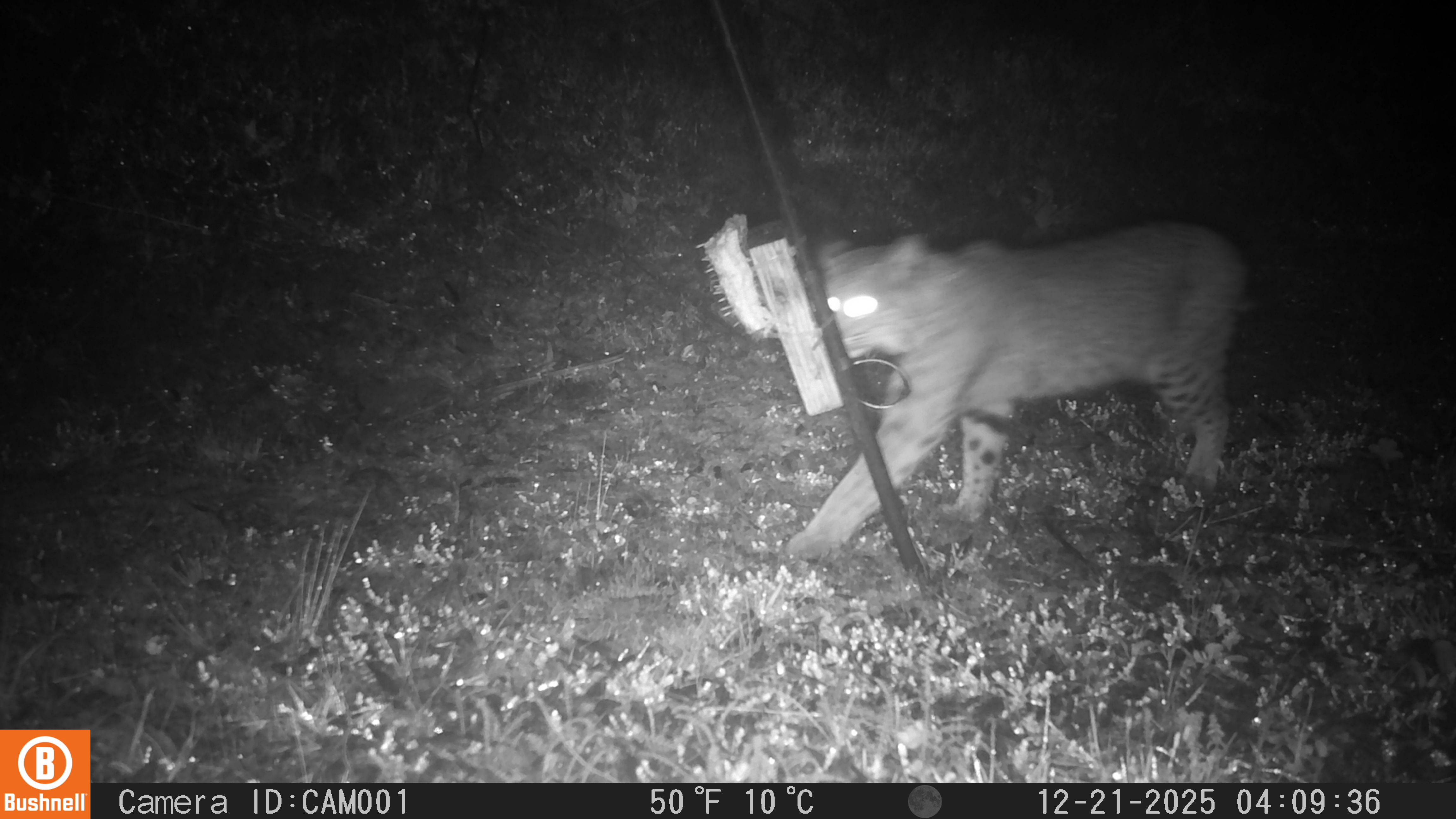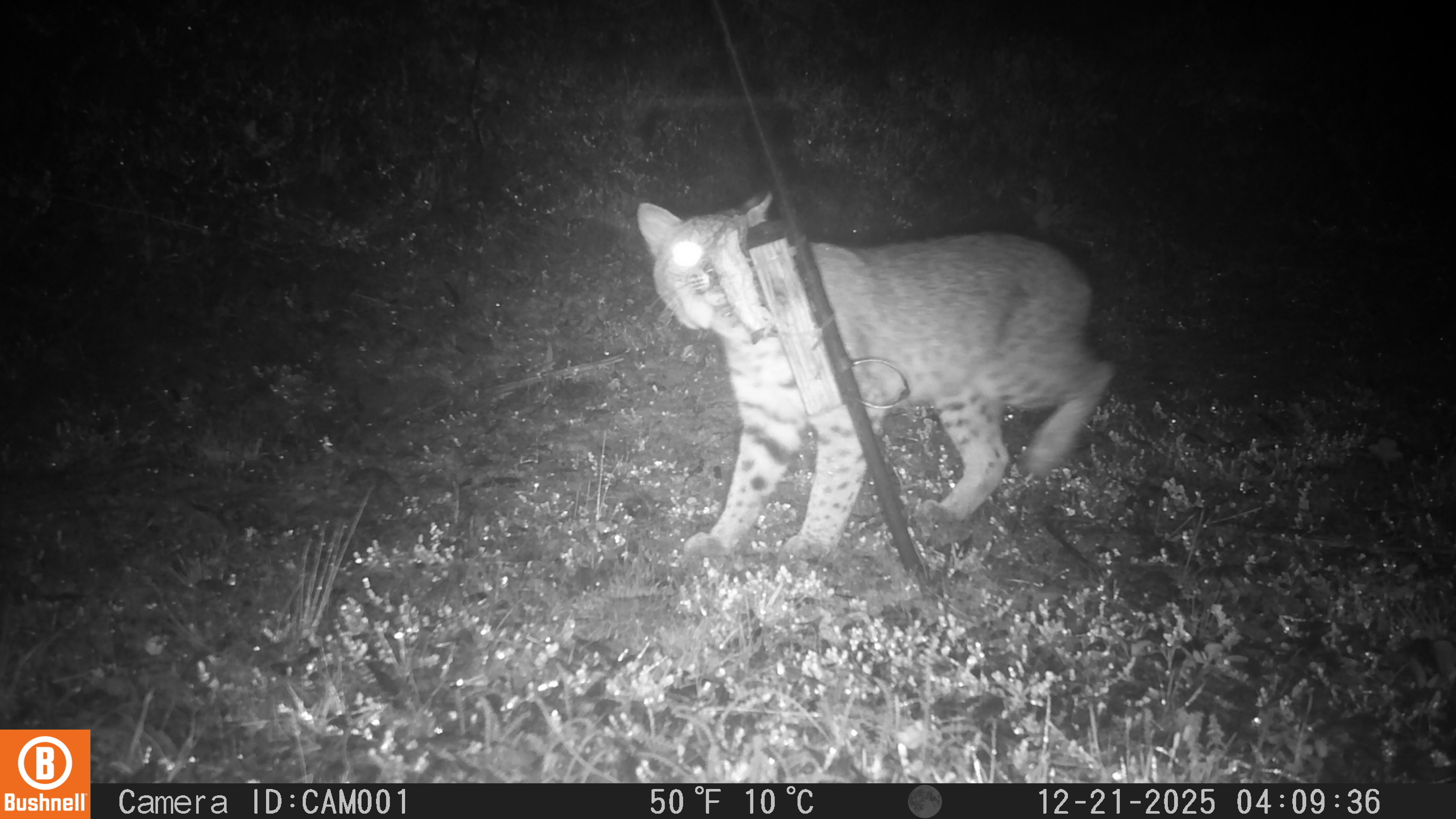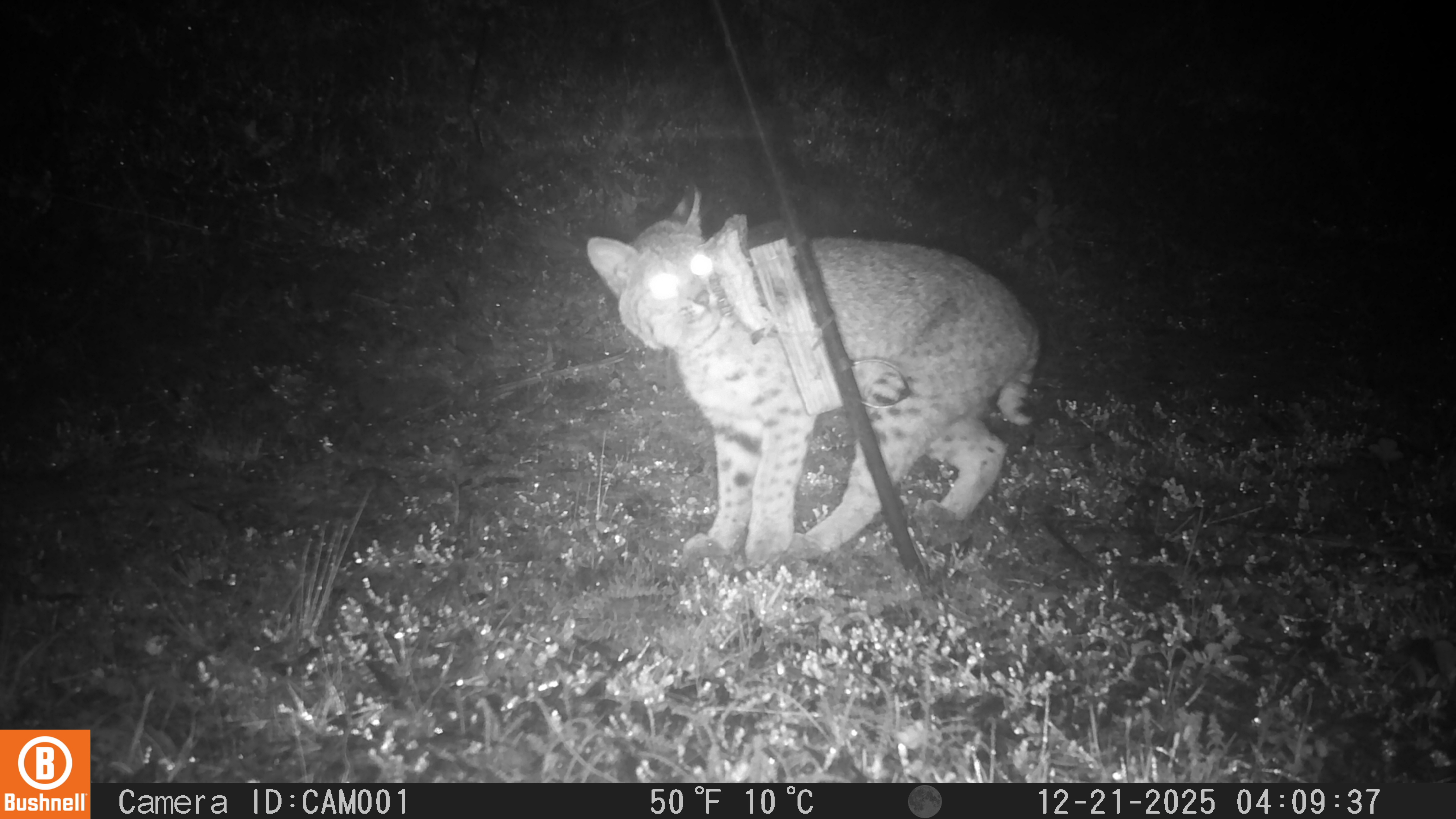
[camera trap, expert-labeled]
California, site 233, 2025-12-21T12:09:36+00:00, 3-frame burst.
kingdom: Animalia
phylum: Chordata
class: Mammalia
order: Carnivora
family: Felidae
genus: Lynx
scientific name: Lynx rufus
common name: bobcat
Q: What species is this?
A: Bobcat (Lynx rufus).